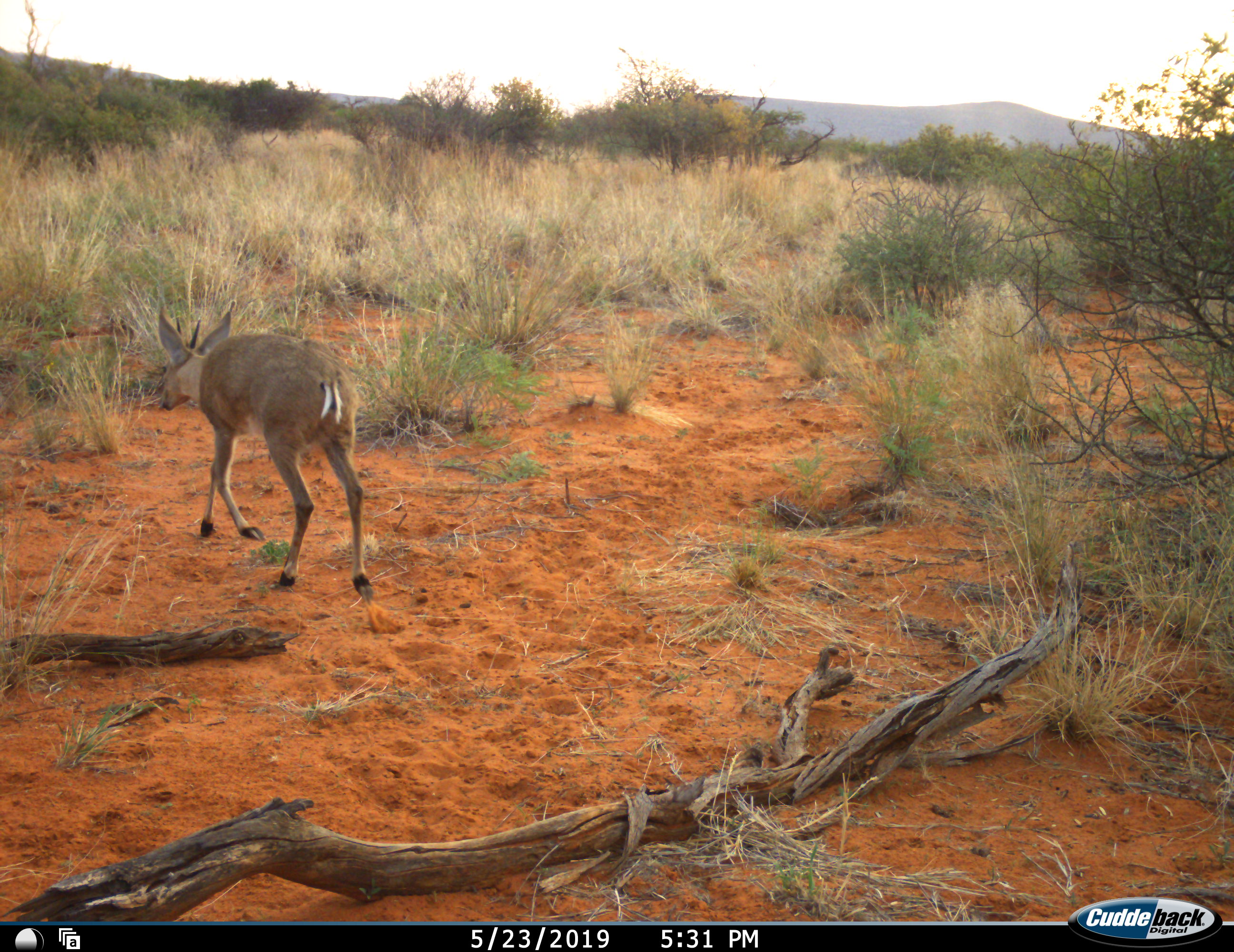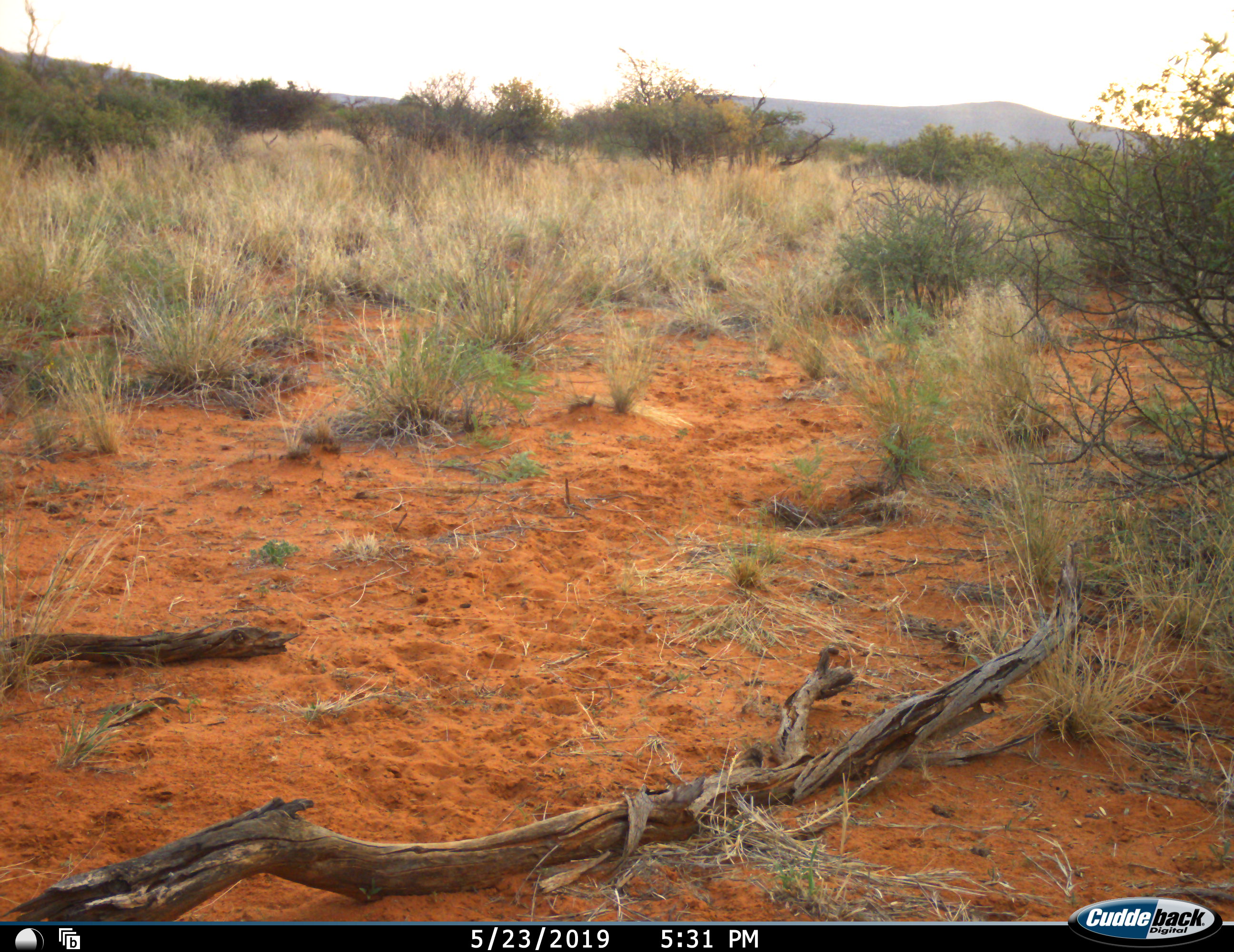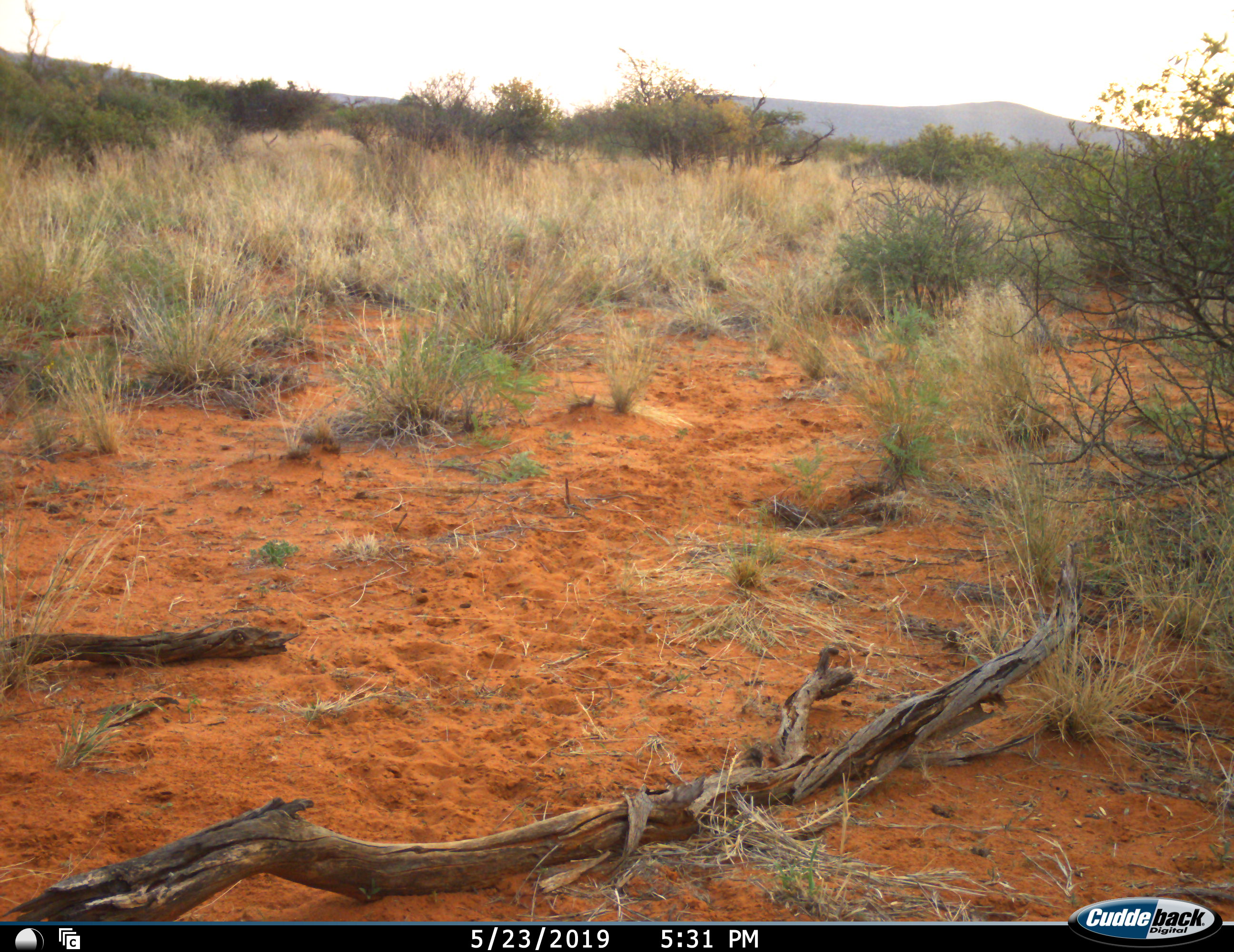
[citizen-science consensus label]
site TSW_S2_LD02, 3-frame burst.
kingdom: Animalia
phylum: Chordata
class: Mammalia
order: Artiodactyla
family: Bovidae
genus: Sylvicapra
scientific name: Sylvicapra grimmia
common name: common duiker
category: duikercommongrey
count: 1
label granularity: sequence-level